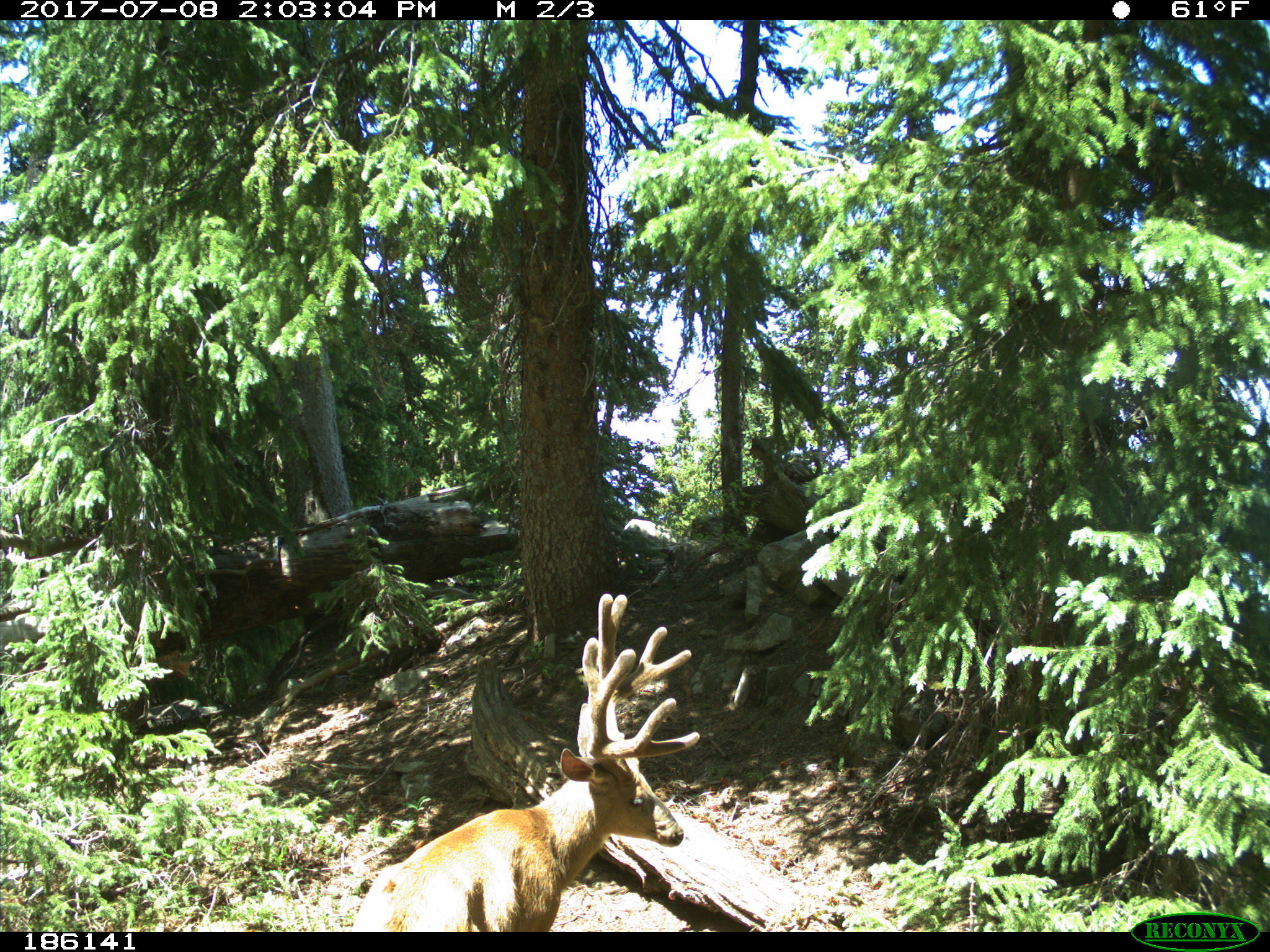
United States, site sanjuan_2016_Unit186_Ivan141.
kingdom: Animalia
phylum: Chordata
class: Mammalia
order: Artiodactyla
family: Cervidae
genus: Odocoileus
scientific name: Odocoileus hemionus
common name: mule deer